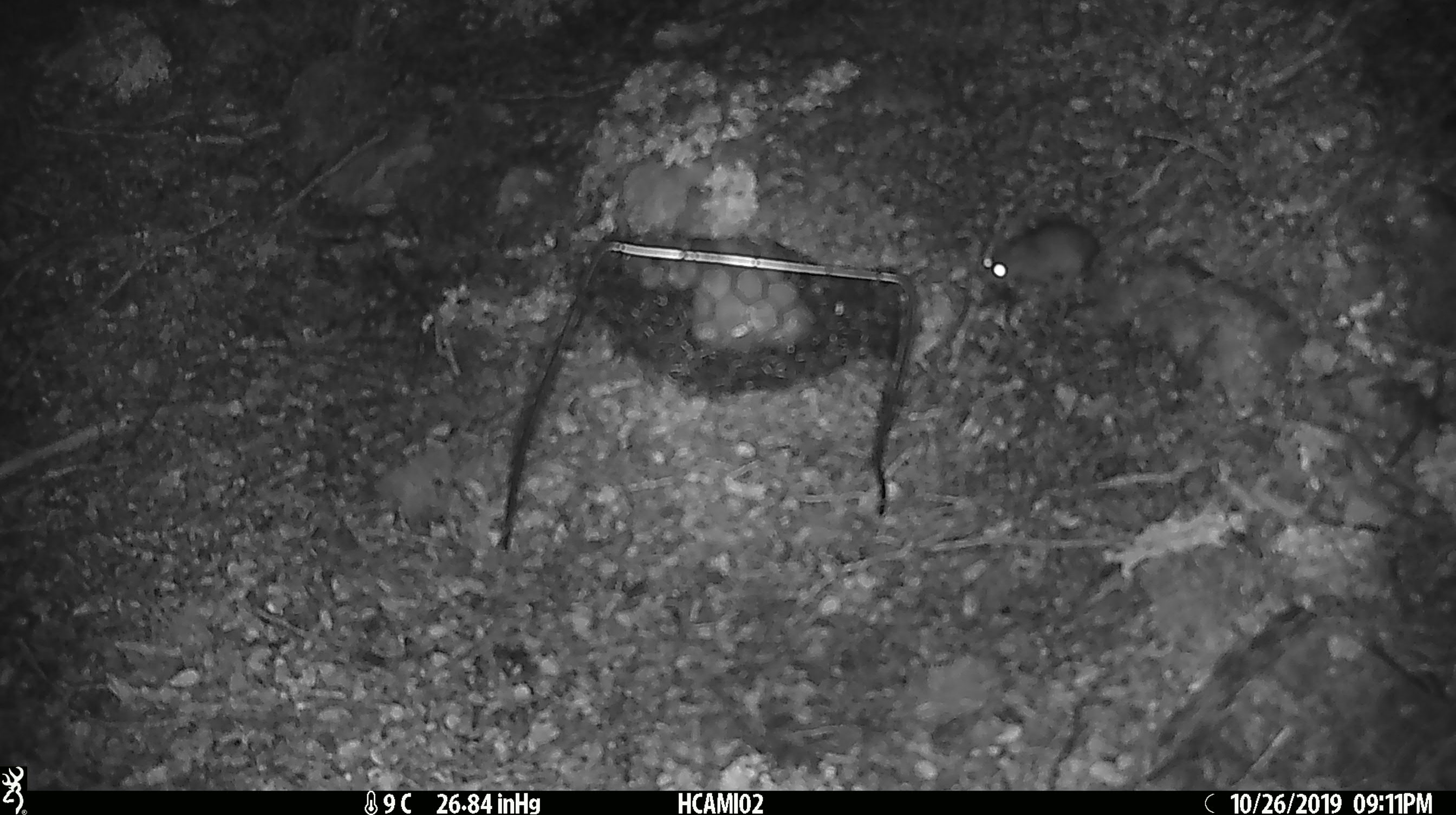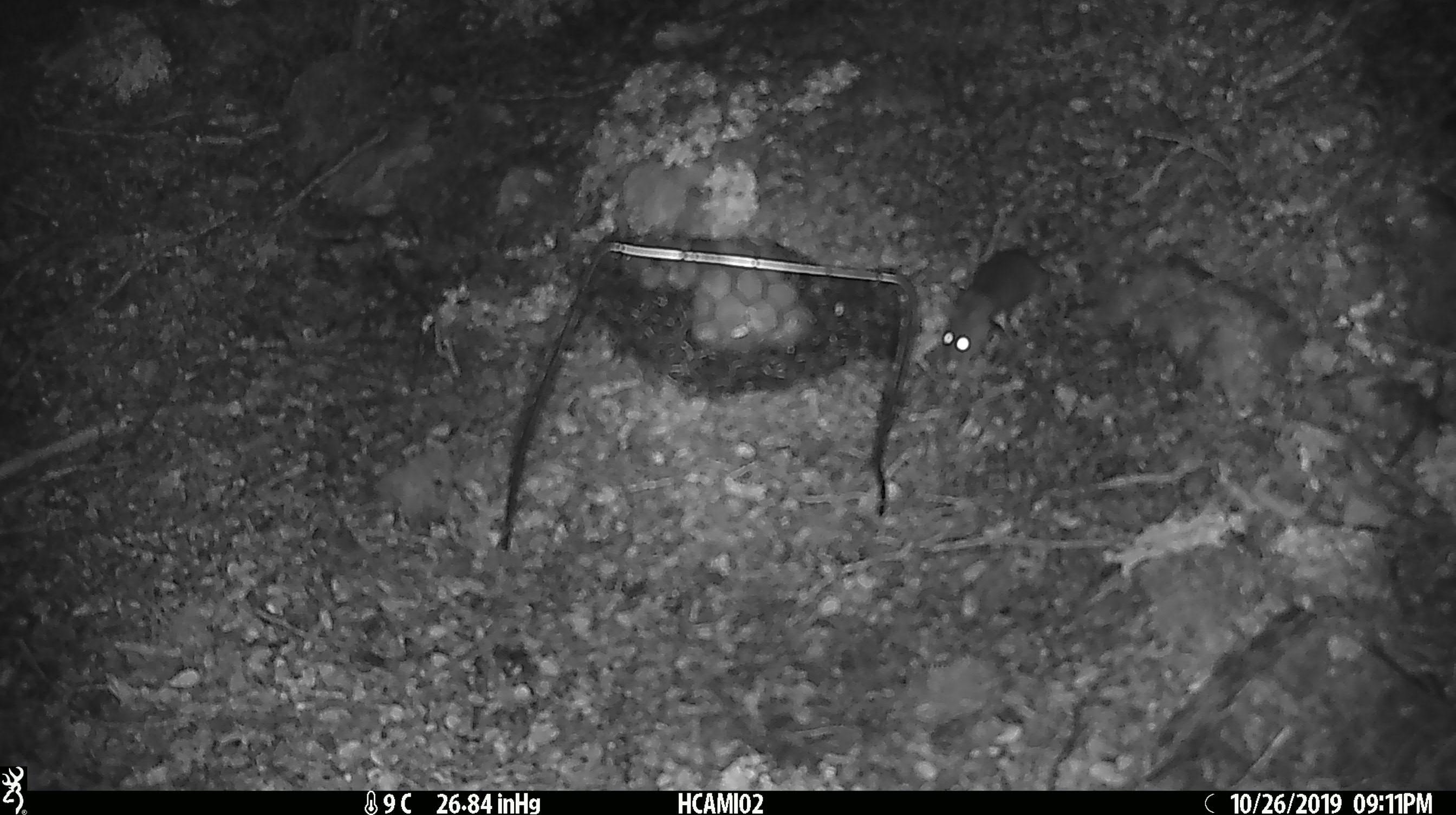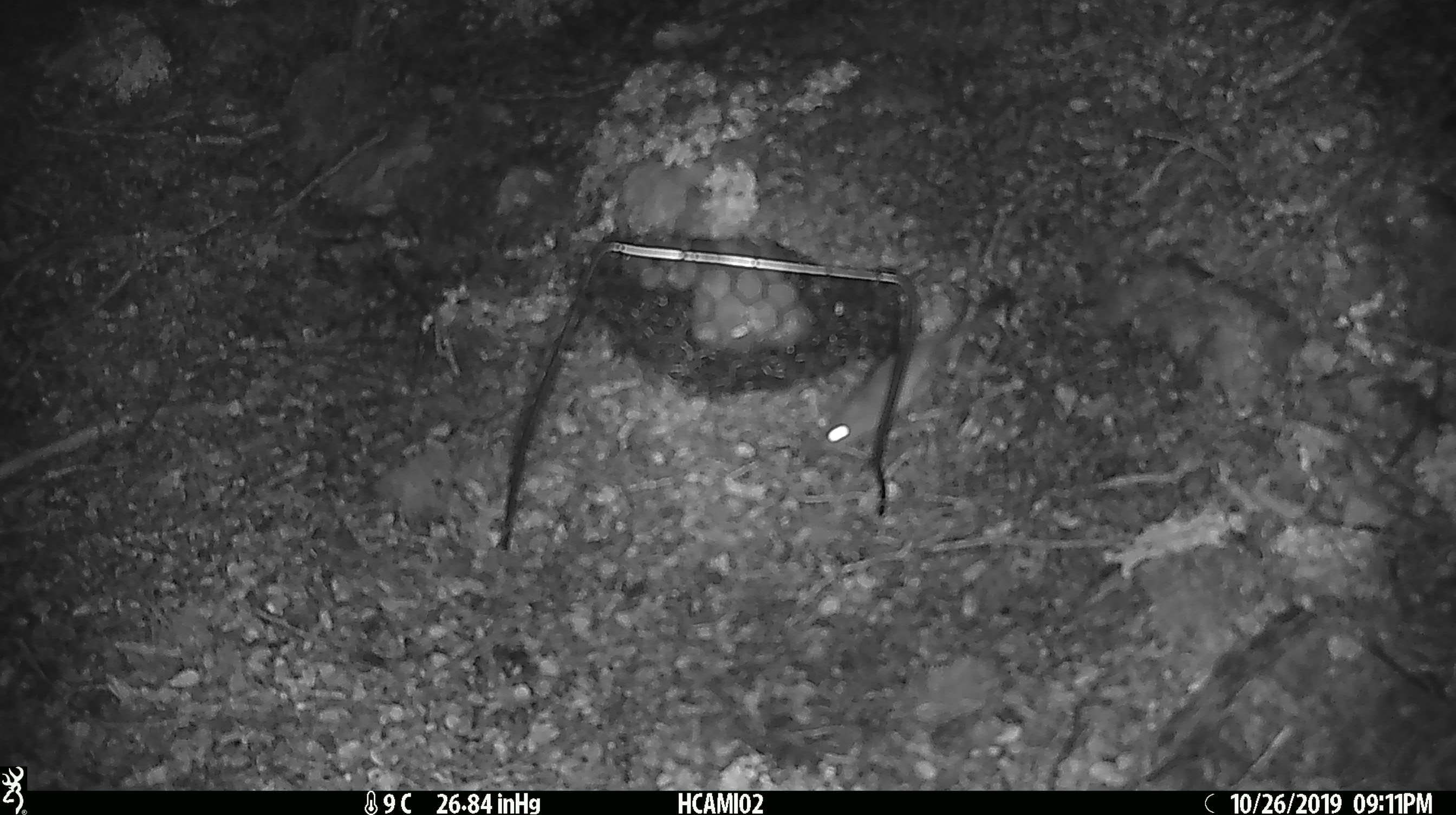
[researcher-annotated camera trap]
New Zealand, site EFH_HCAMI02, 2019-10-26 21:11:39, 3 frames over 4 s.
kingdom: Animalia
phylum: Chordata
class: Mammalia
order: Rodentia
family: Muridae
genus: Mus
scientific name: Mus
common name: mouse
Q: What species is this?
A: Mouse (Mus).